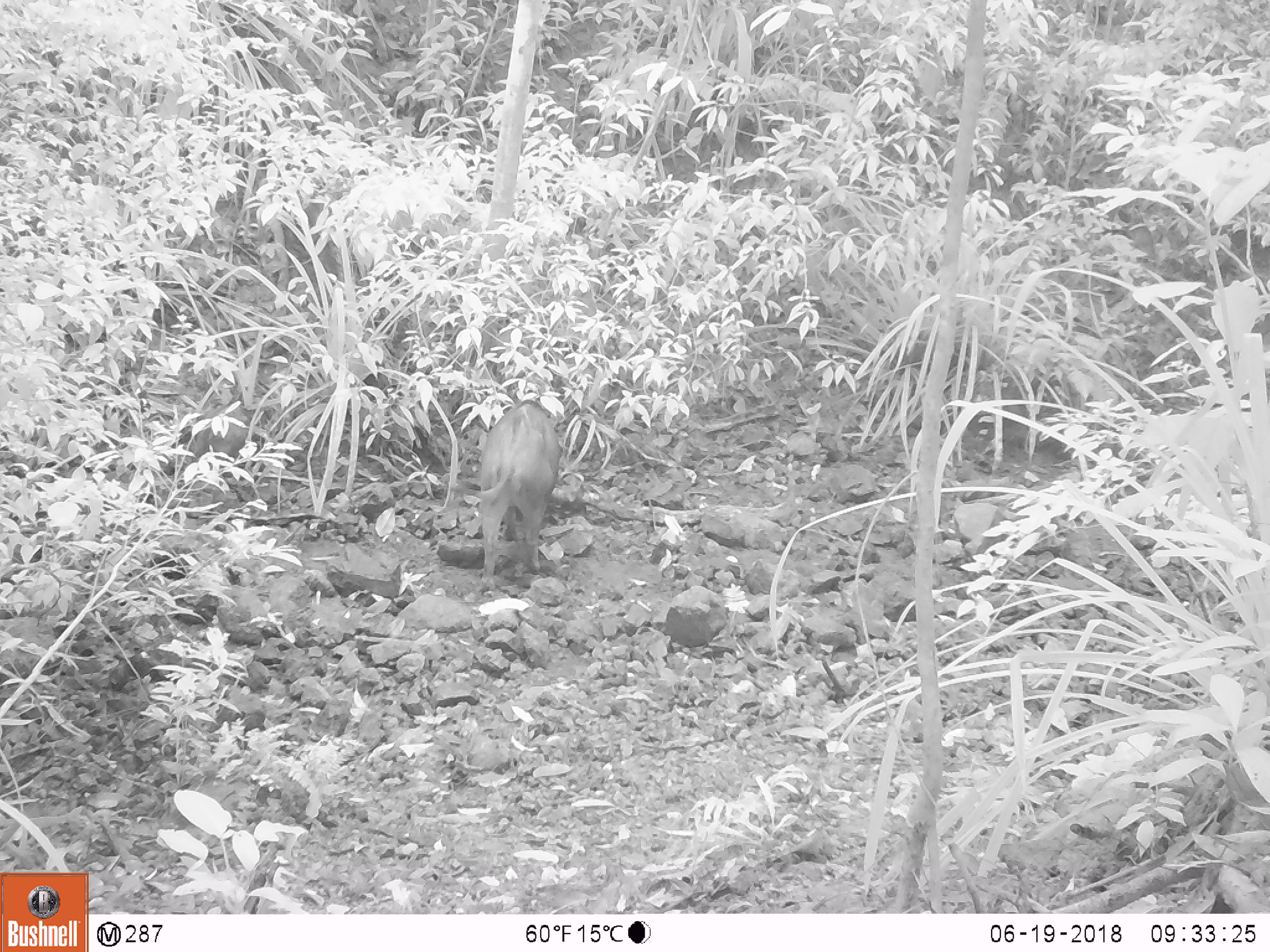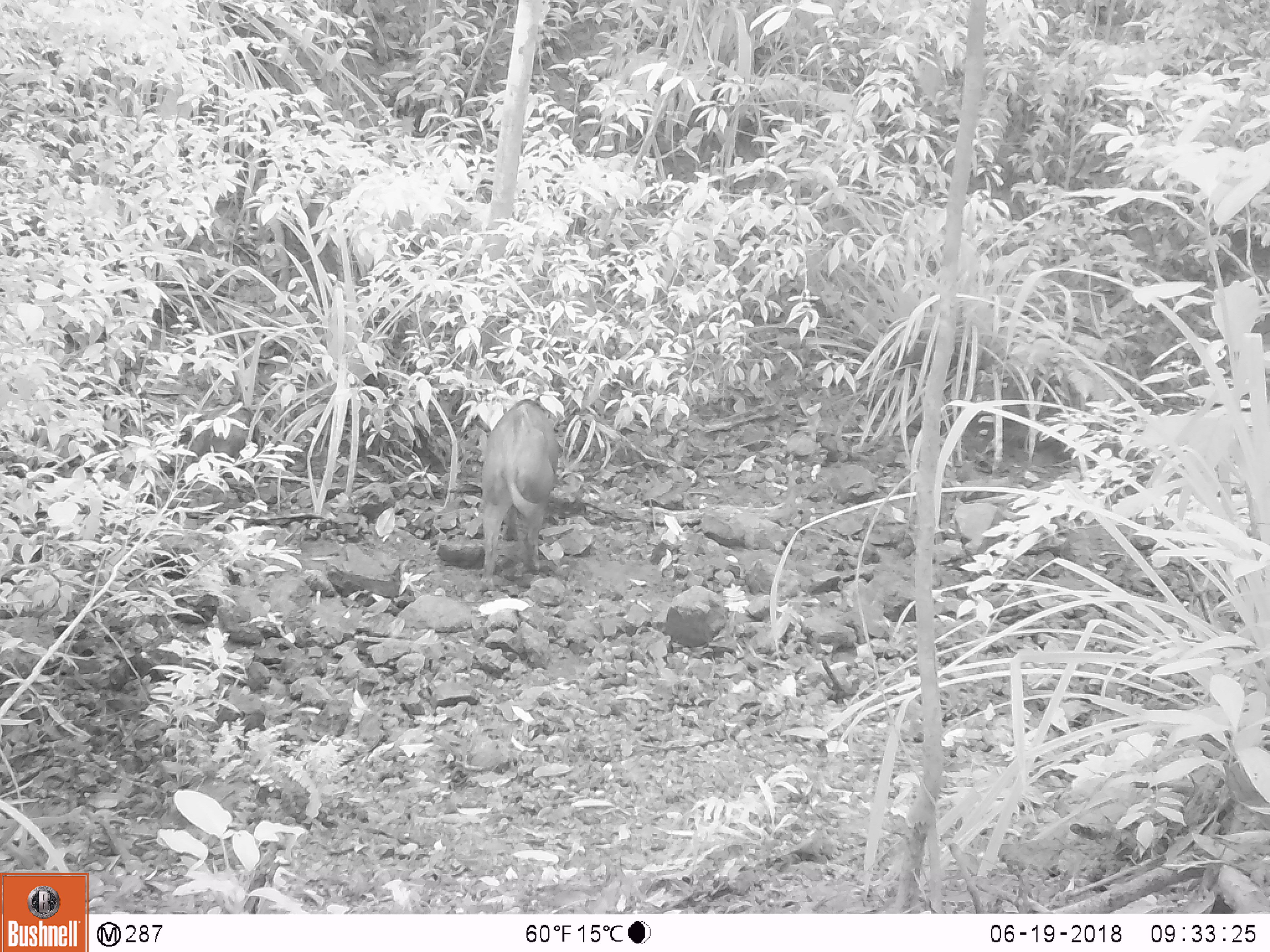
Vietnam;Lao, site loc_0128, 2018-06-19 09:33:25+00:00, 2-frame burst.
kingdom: Animalia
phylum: Chordata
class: Mammalia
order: Artiodactyla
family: Suidae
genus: Sus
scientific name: Sus scrofa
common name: eurasian wild pig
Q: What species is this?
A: Eurasian wild pig (Sus scrofa).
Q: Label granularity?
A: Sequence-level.